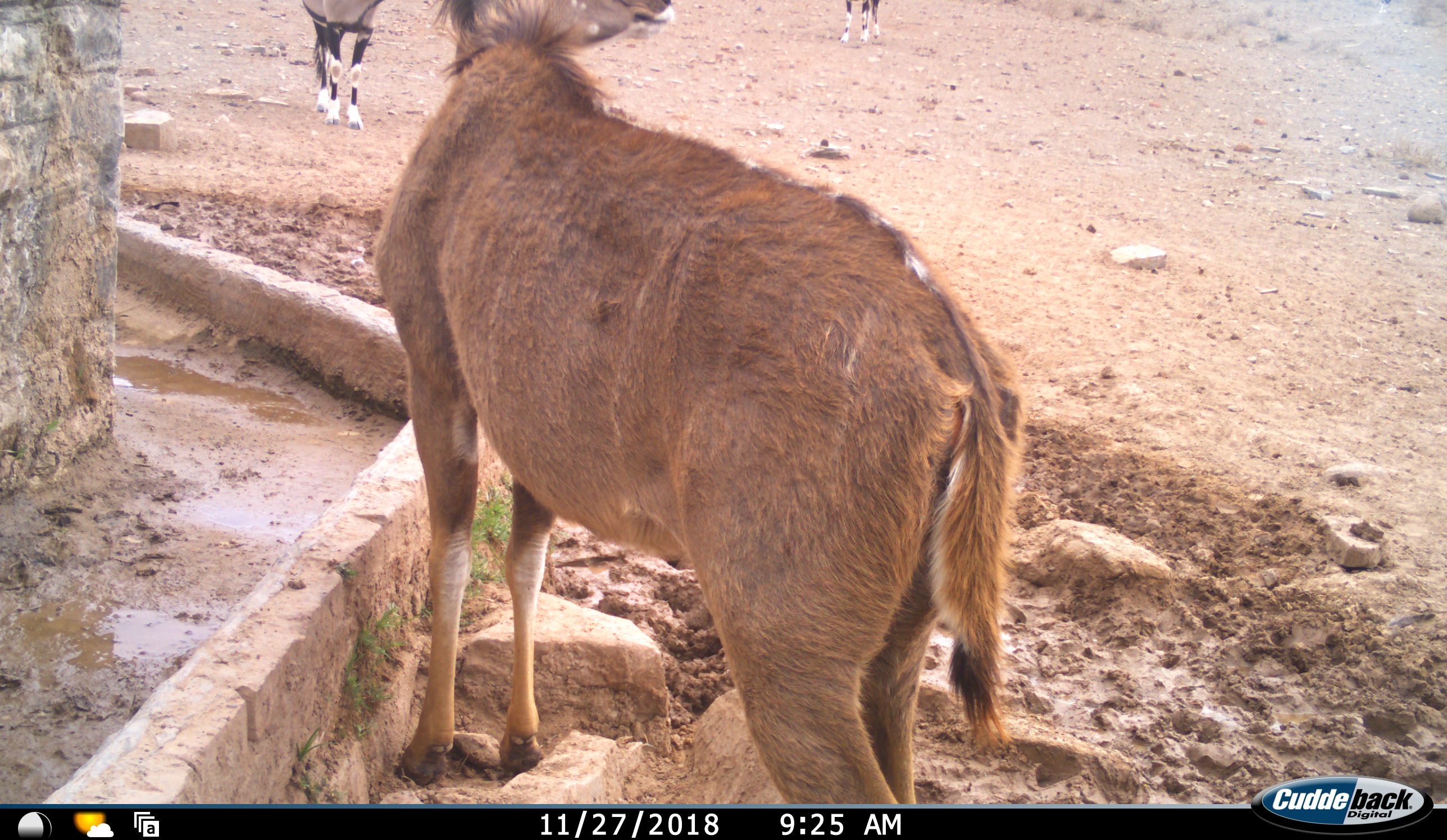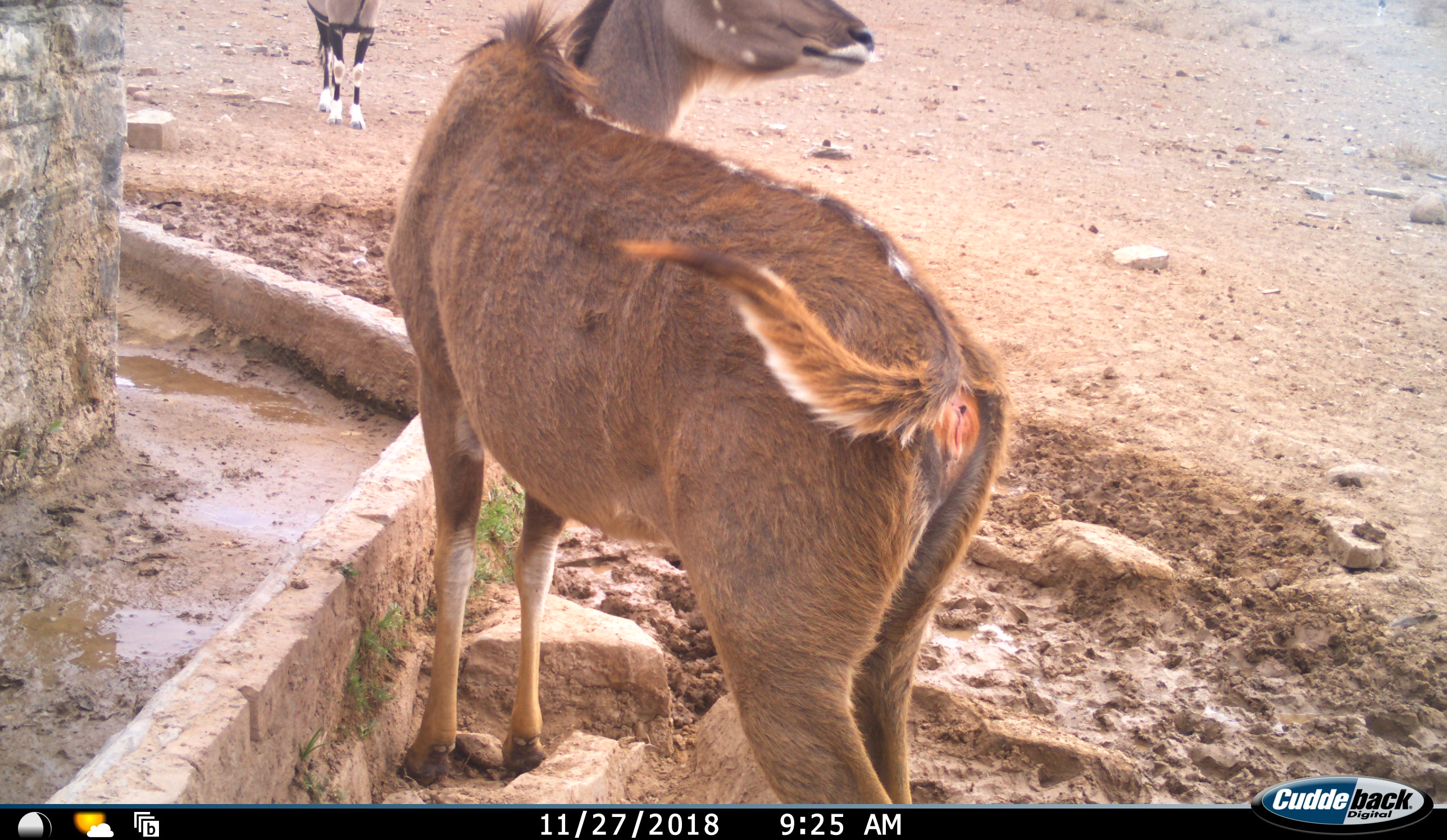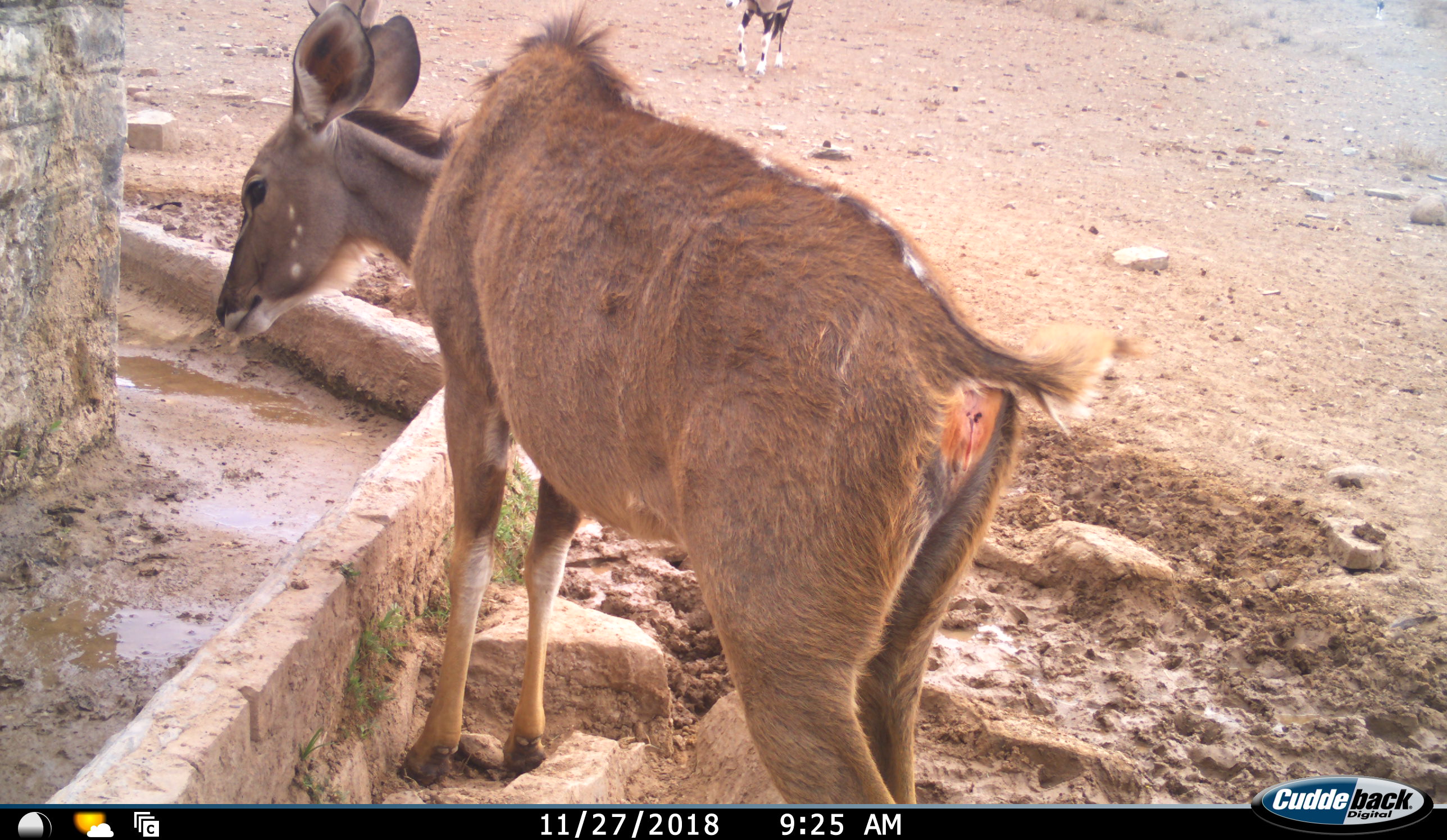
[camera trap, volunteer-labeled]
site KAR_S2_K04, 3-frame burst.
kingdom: Animalia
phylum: Chordata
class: Mammalia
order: Artiodactyla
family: Bovidae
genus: Oryx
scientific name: Oryx gazella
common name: gemsbok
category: oryx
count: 2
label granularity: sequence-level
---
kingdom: Animalia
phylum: Chordata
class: Mammalia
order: Artiodactyla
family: Bovidae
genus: Tragelaphus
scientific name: Tragelaphus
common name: kudu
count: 1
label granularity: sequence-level